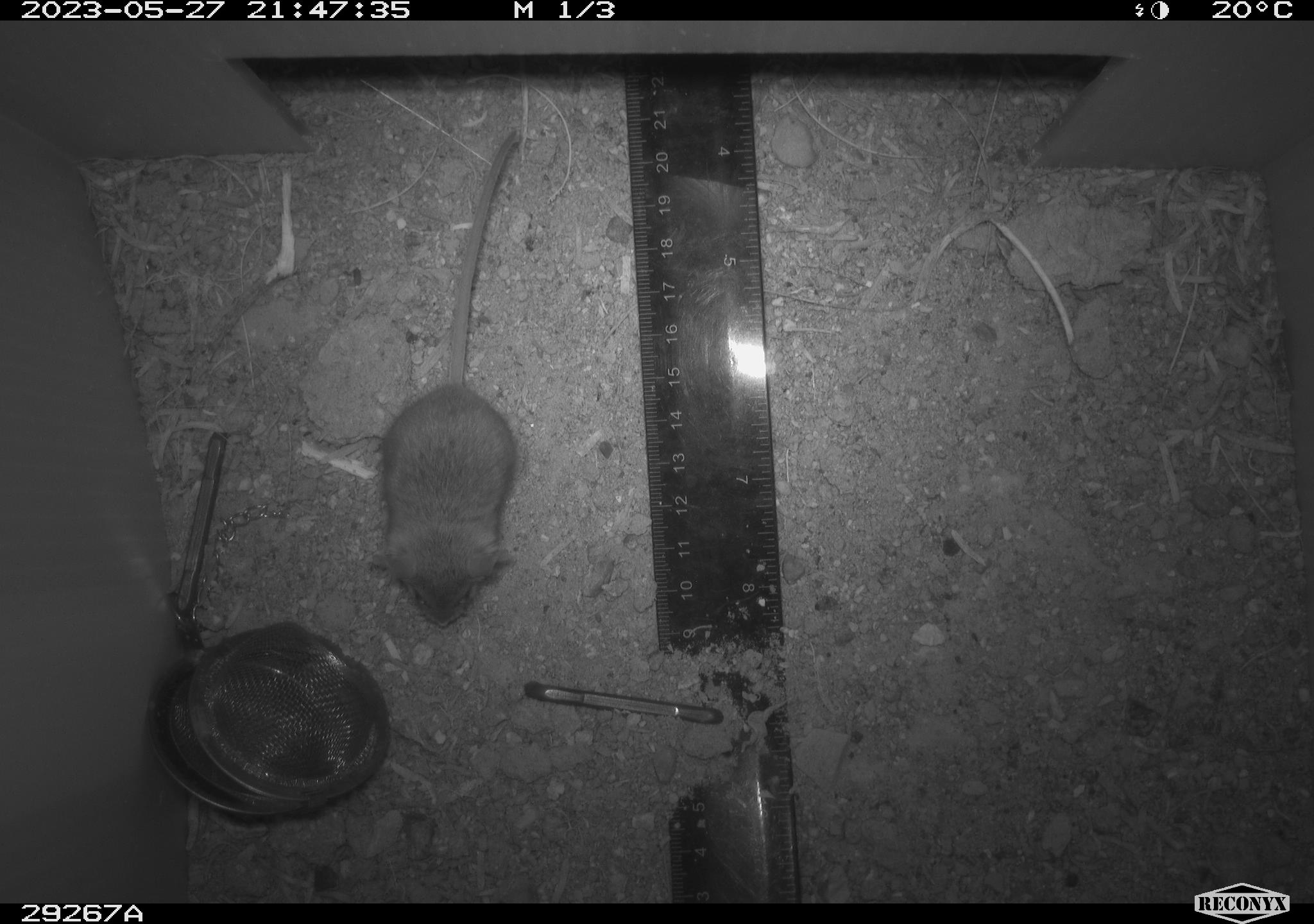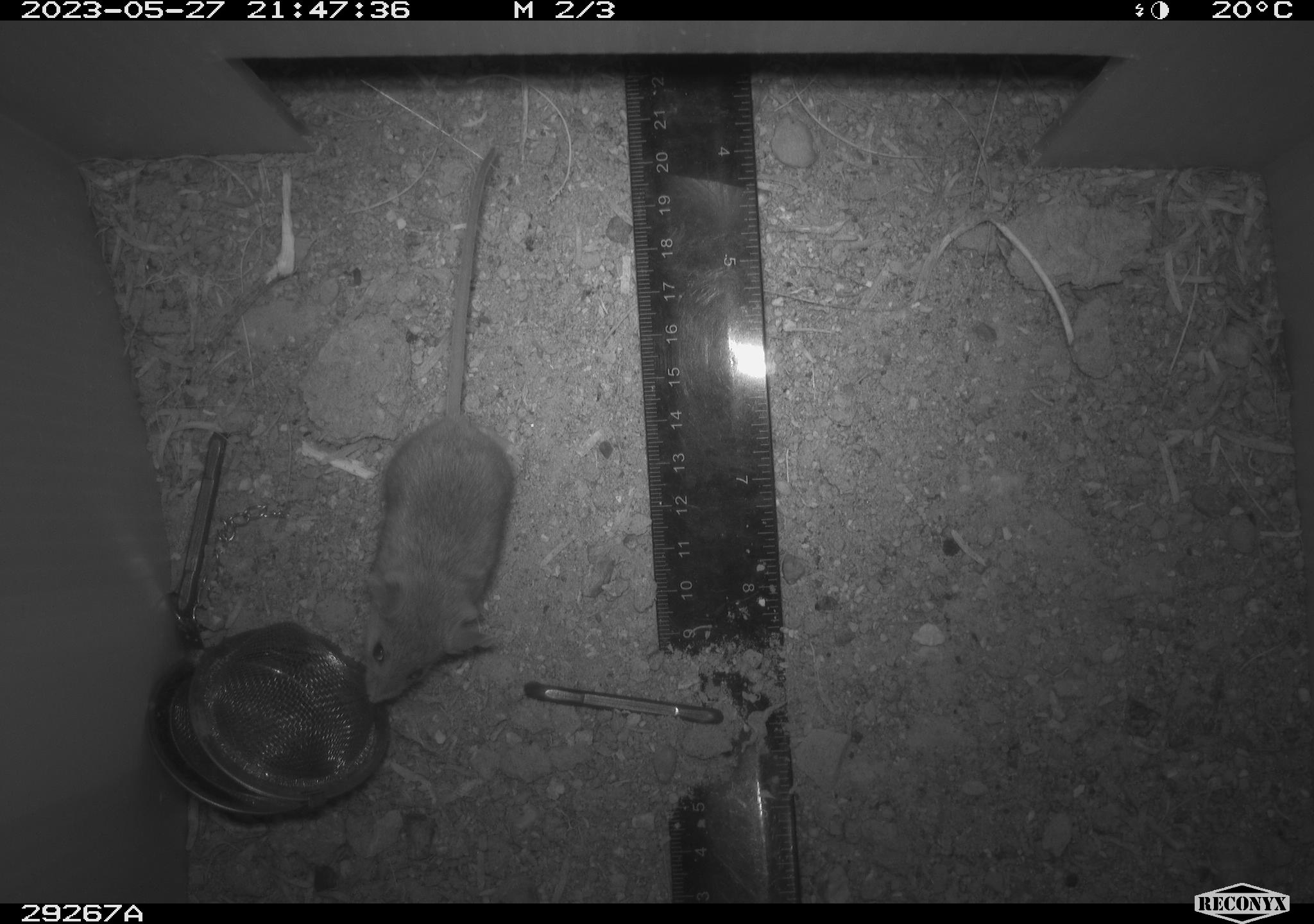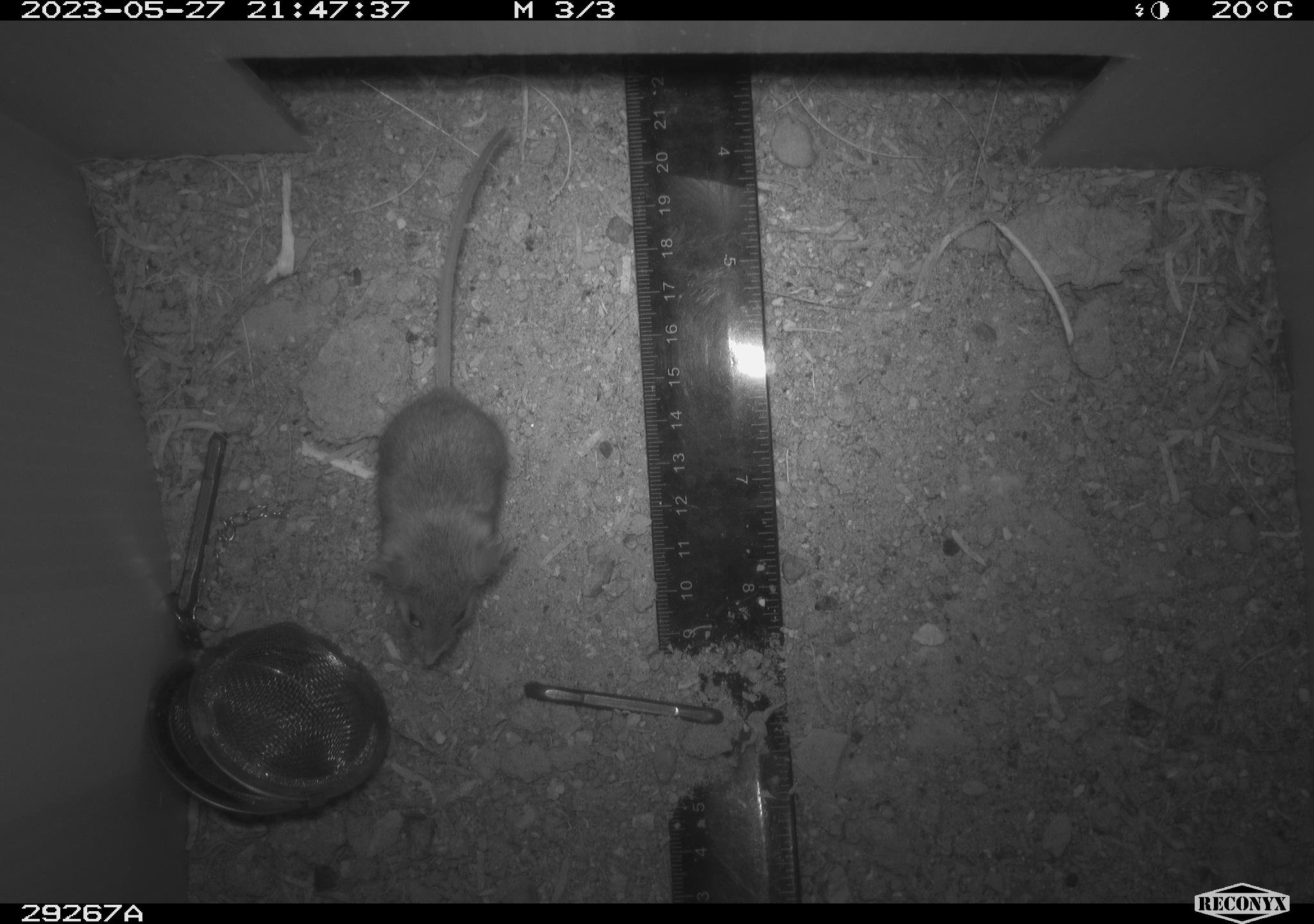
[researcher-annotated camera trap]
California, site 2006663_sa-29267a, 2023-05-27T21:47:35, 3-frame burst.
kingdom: Animalia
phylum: Chordata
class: Mammalia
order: Rodentia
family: Cricetidae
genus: Peromyscus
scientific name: Peromyscus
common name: deer mice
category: peromyscus species